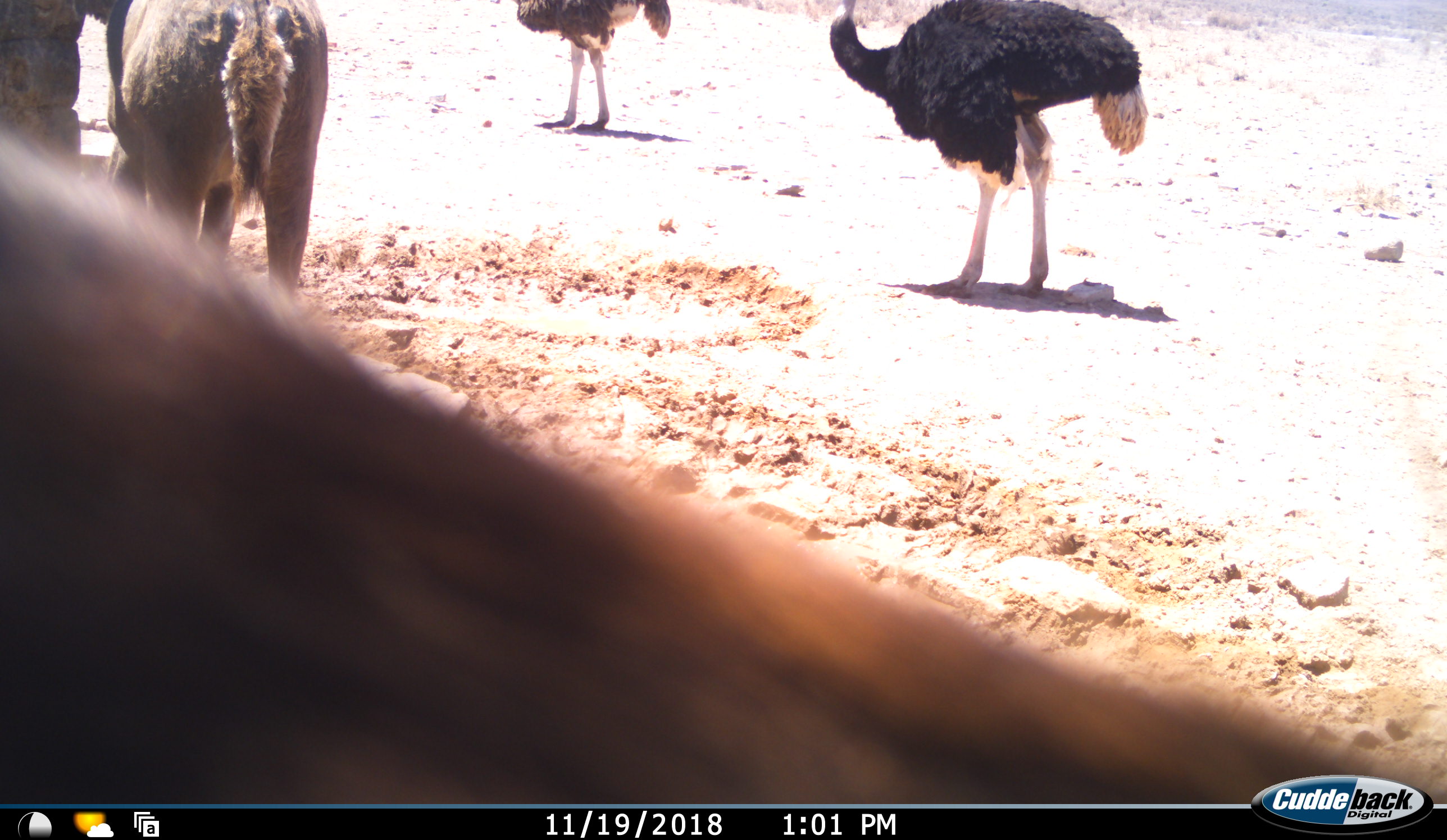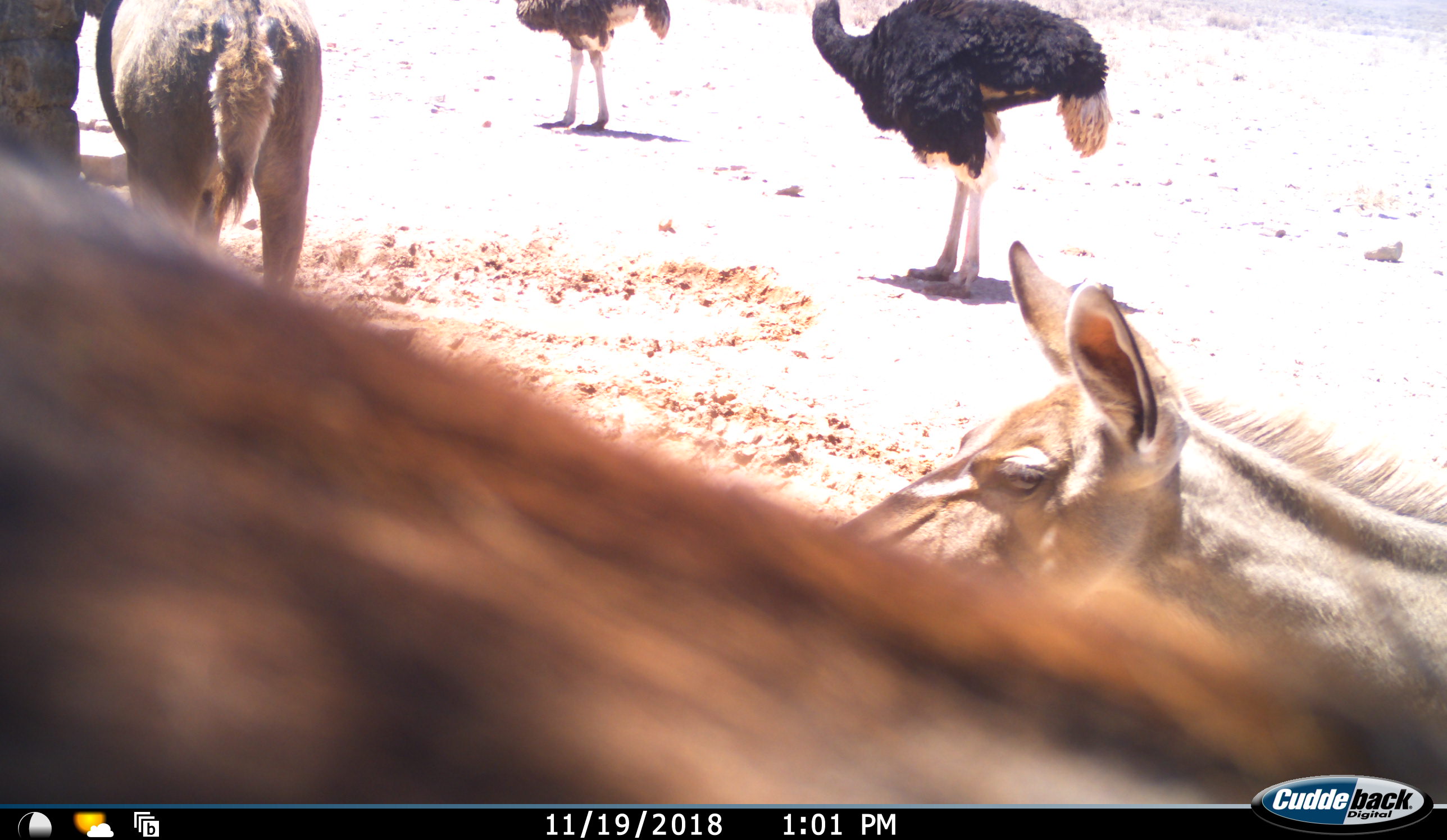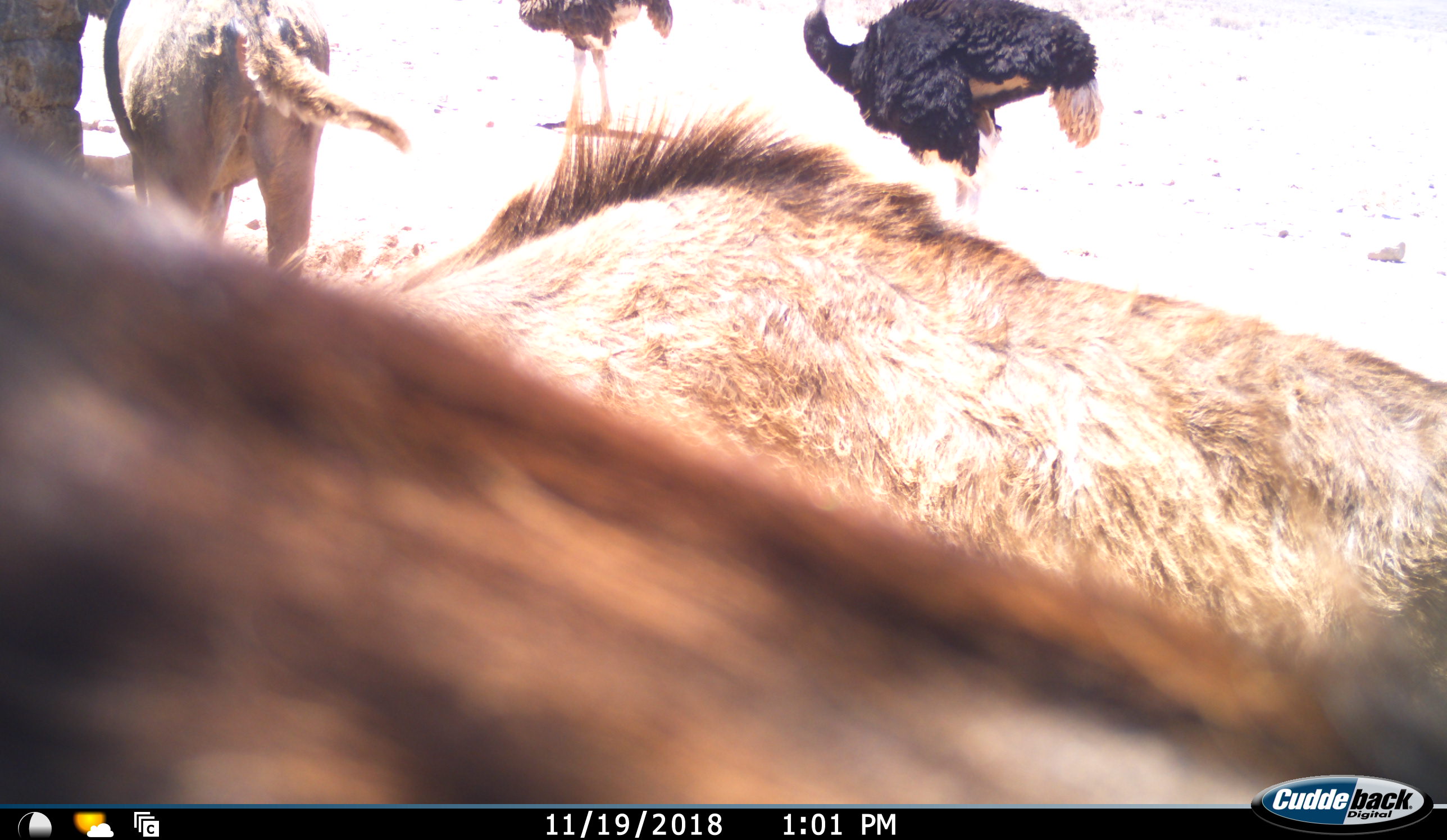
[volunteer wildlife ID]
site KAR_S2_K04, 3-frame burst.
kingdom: Animalia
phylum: Chordata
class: Mammalia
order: Artiodactyla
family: Bovidae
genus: Tragelaphus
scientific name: Tragelaphus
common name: kudu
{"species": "kudu (Tragelaphus)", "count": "3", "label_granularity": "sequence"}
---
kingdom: Animalia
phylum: Chordata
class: Aves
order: Struthioniformes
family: Struthionidae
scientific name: Struthionidae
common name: ostrich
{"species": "ostrich (Struthionidae)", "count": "2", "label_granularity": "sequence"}